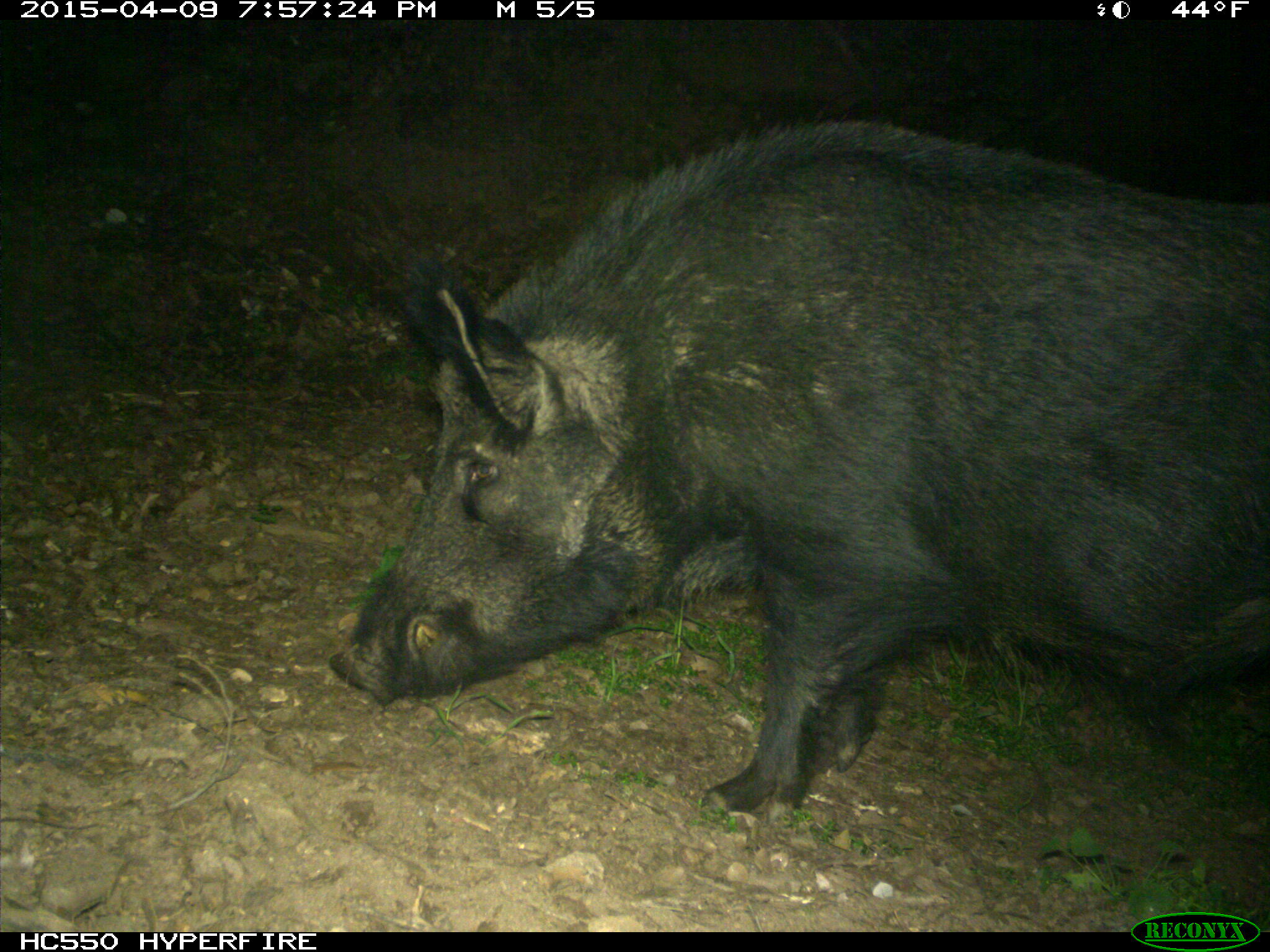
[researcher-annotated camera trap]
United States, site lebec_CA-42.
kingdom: Animalia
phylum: Chordata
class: Mammalia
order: Artiodactyla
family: Suidae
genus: Sus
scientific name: Sus scrofa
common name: wild boar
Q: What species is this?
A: Sus scrofa (wild boar).